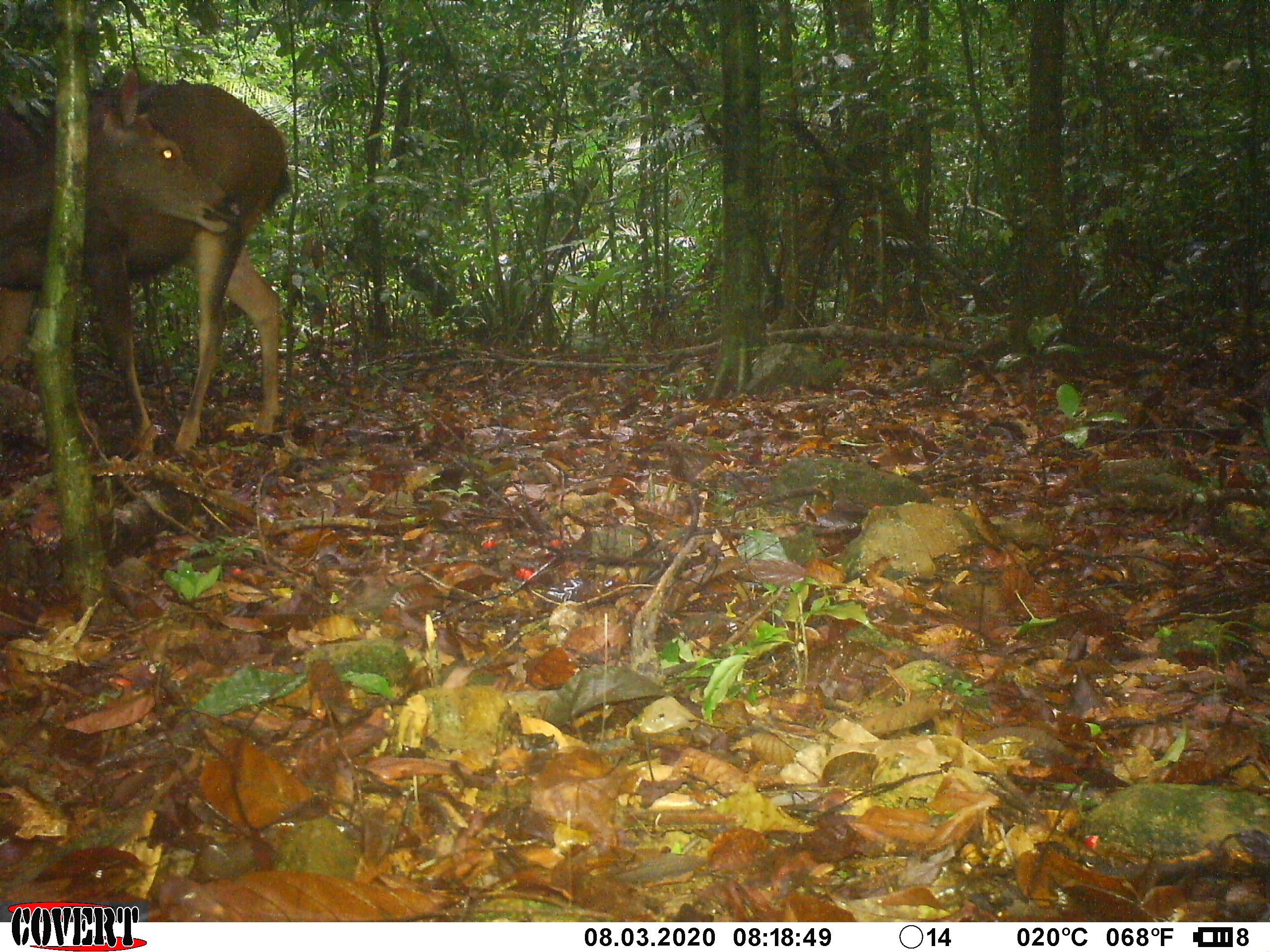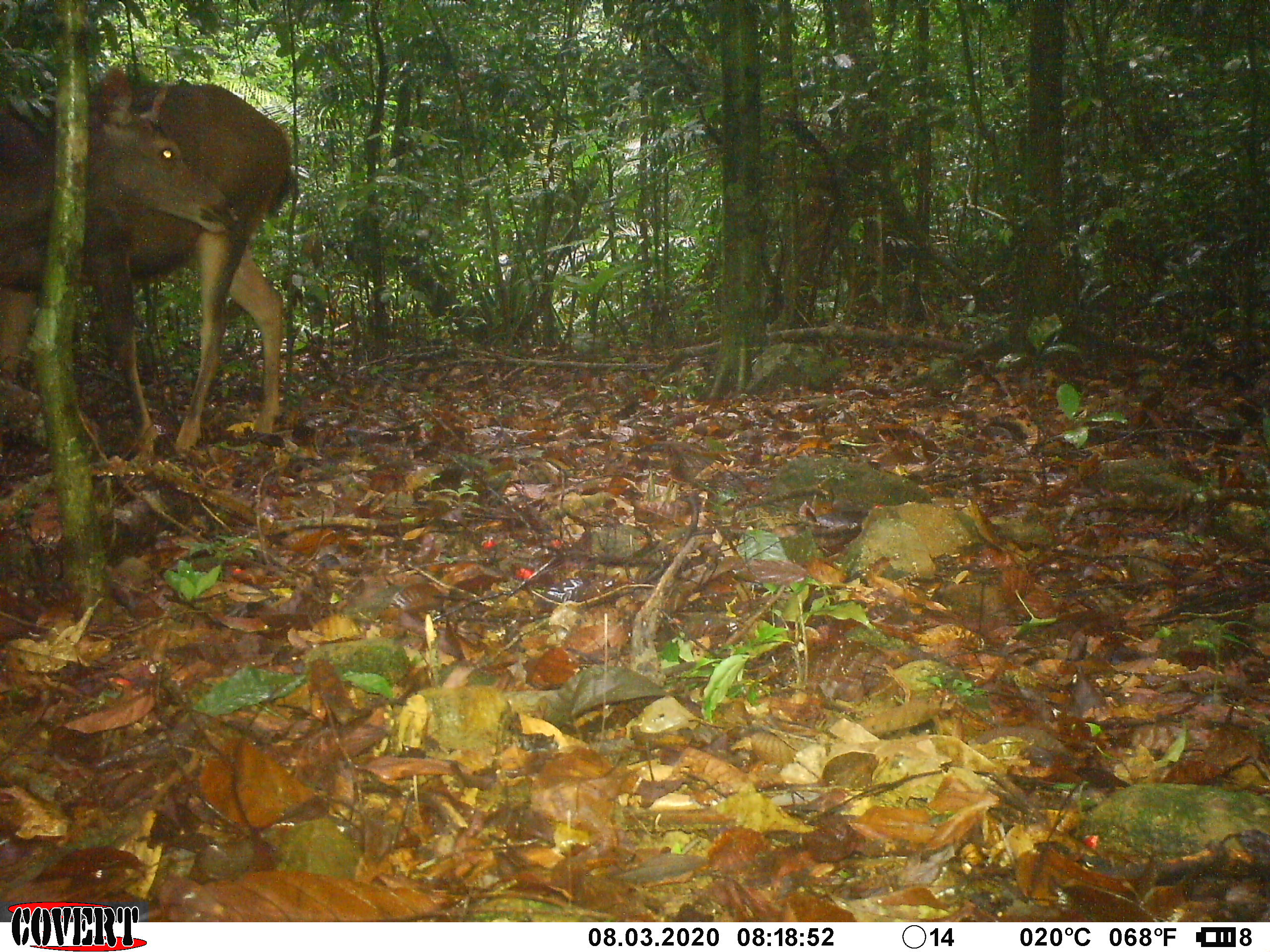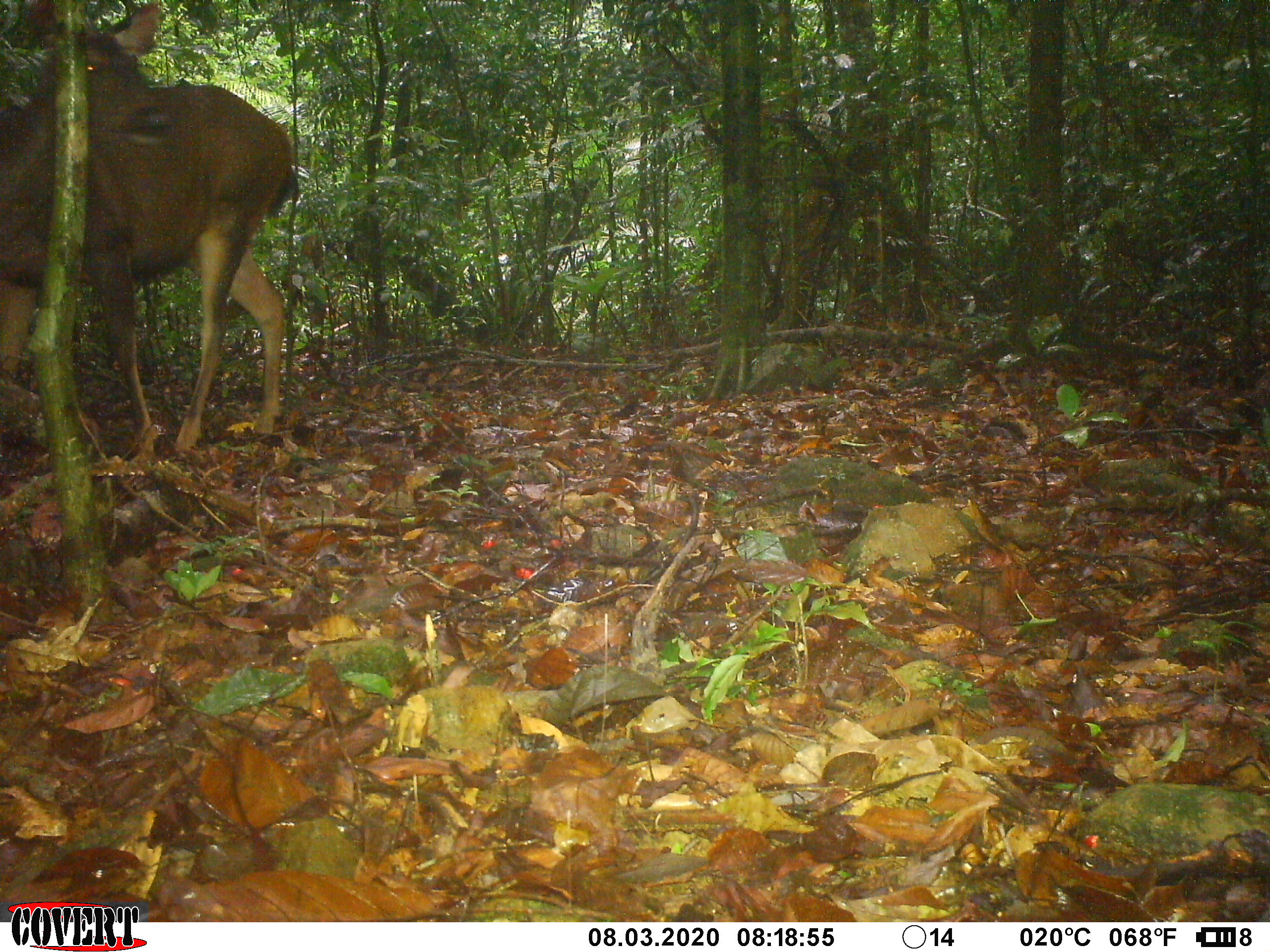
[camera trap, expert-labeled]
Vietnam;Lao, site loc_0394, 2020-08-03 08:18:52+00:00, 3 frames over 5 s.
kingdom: Animalia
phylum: Chordata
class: Mammalia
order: Artiodactyla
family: Cervidae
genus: Rusa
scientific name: Rusa unicolor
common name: sambar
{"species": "sambar (Rusa unicolor)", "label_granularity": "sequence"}